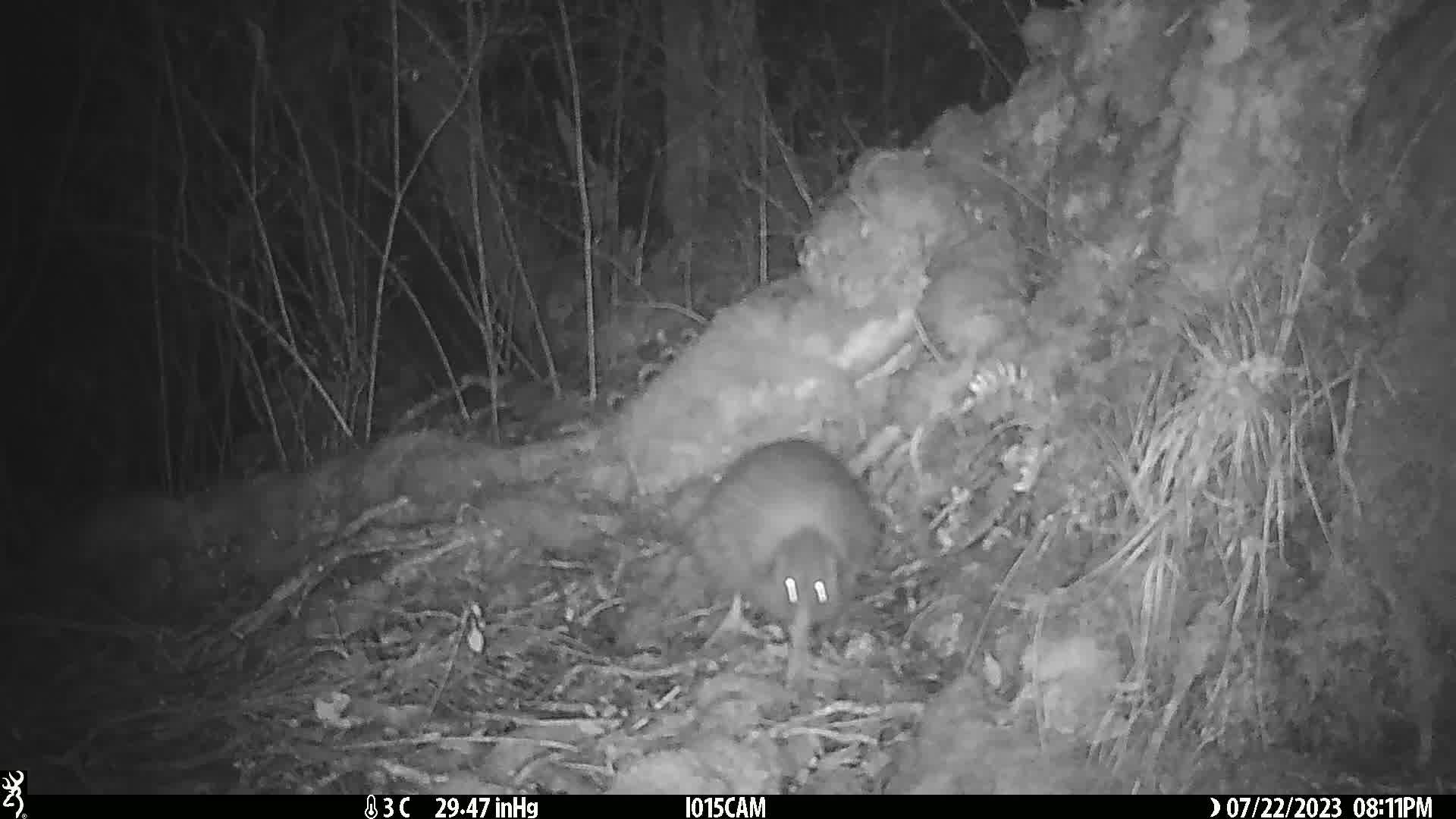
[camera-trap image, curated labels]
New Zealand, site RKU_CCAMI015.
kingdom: Animalia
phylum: Chordata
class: Aves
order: Apterygiformes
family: Apterygidae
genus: Apteryx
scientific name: Apteryx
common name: kiwi